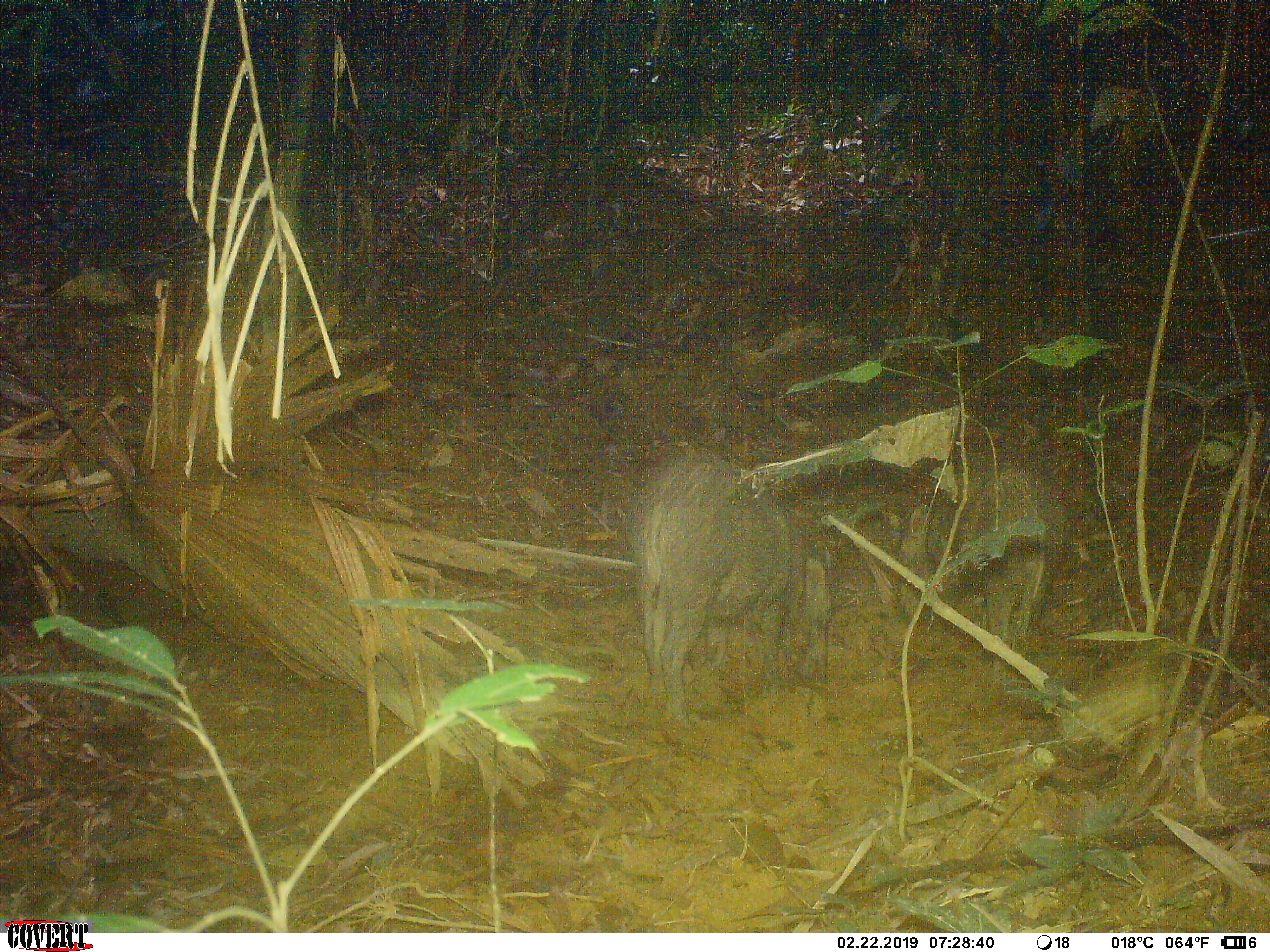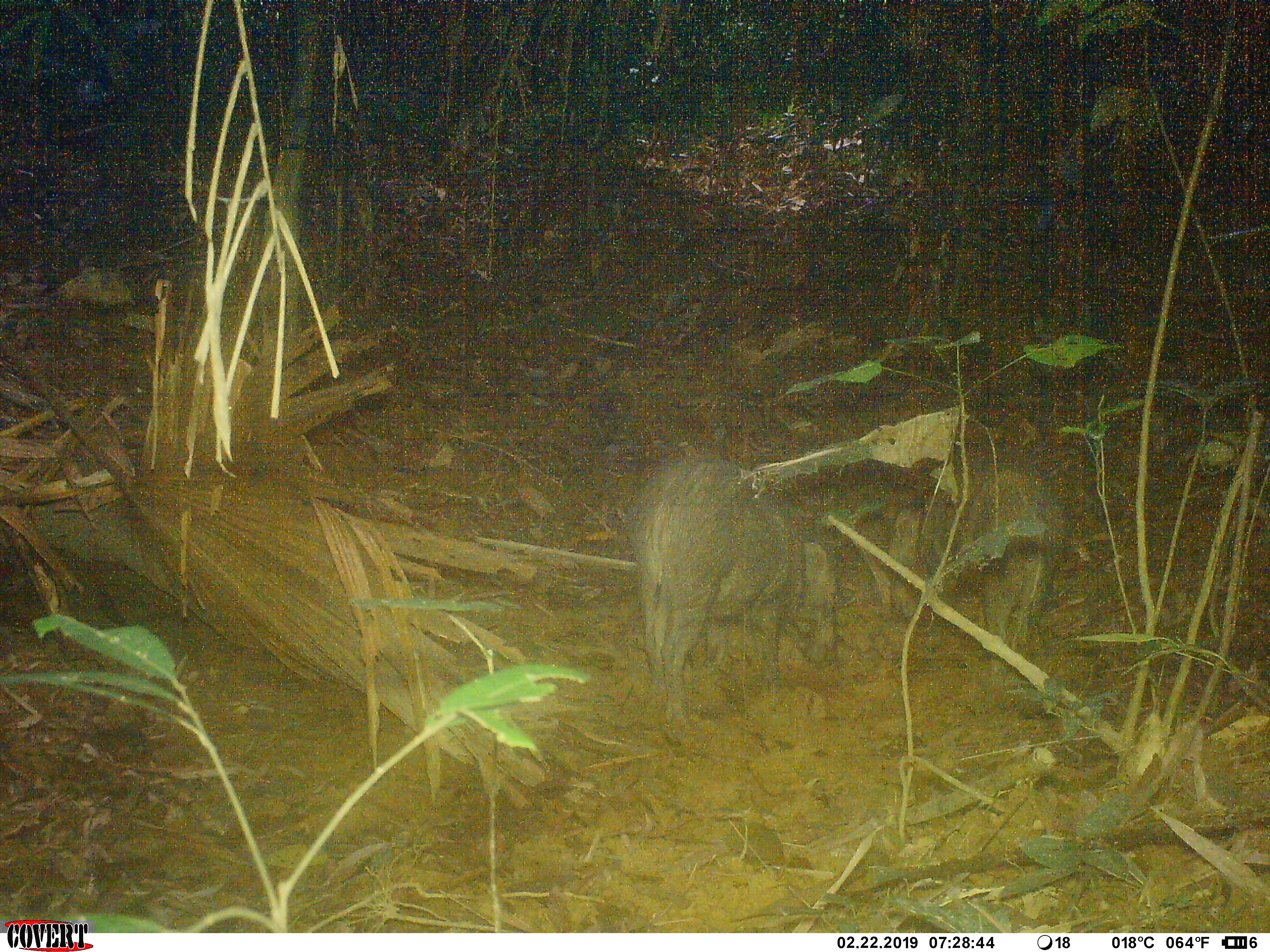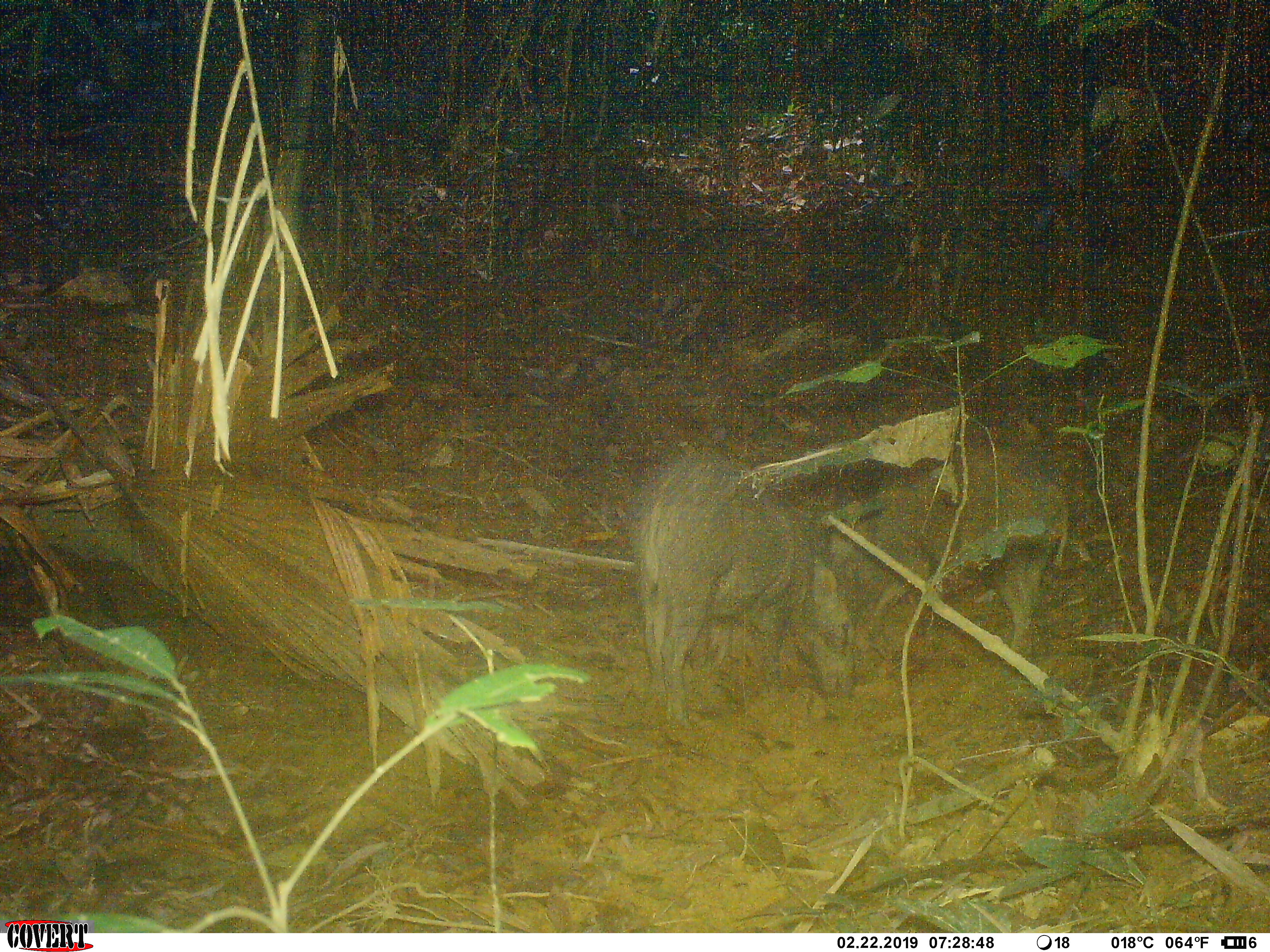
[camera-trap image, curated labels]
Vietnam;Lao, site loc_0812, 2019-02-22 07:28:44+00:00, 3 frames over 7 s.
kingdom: Animalia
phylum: Chordata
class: Mammalia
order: Artiodactyla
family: Suidae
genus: Sus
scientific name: Sus scrofa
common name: eurasian wild pig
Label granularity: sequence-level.